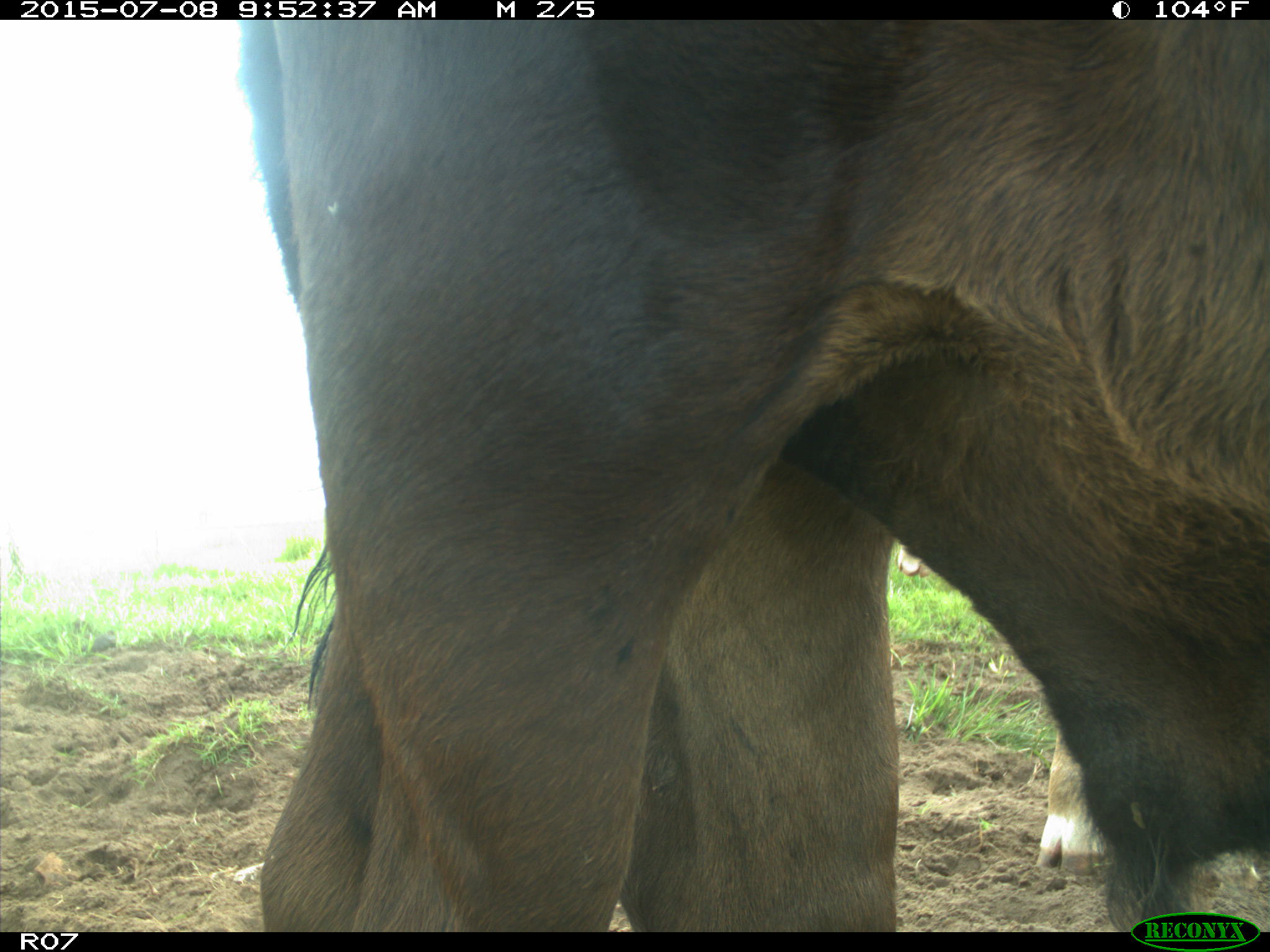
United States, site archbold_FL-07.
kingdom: Animalia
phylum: Chordata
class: Mammalia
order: Artiodactyla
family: Bovidae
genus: Bos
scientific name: Bos taurus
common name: domestic cow